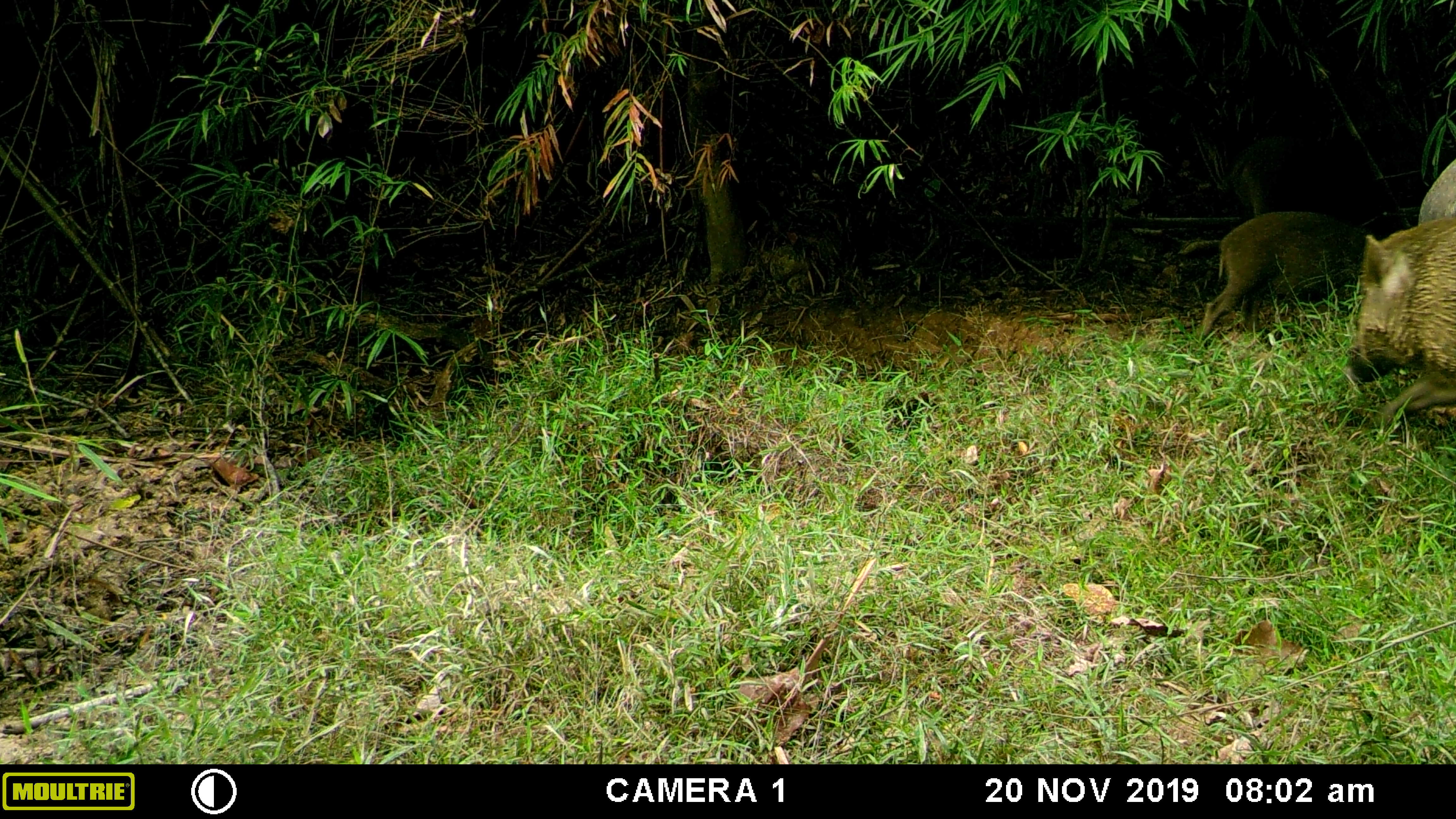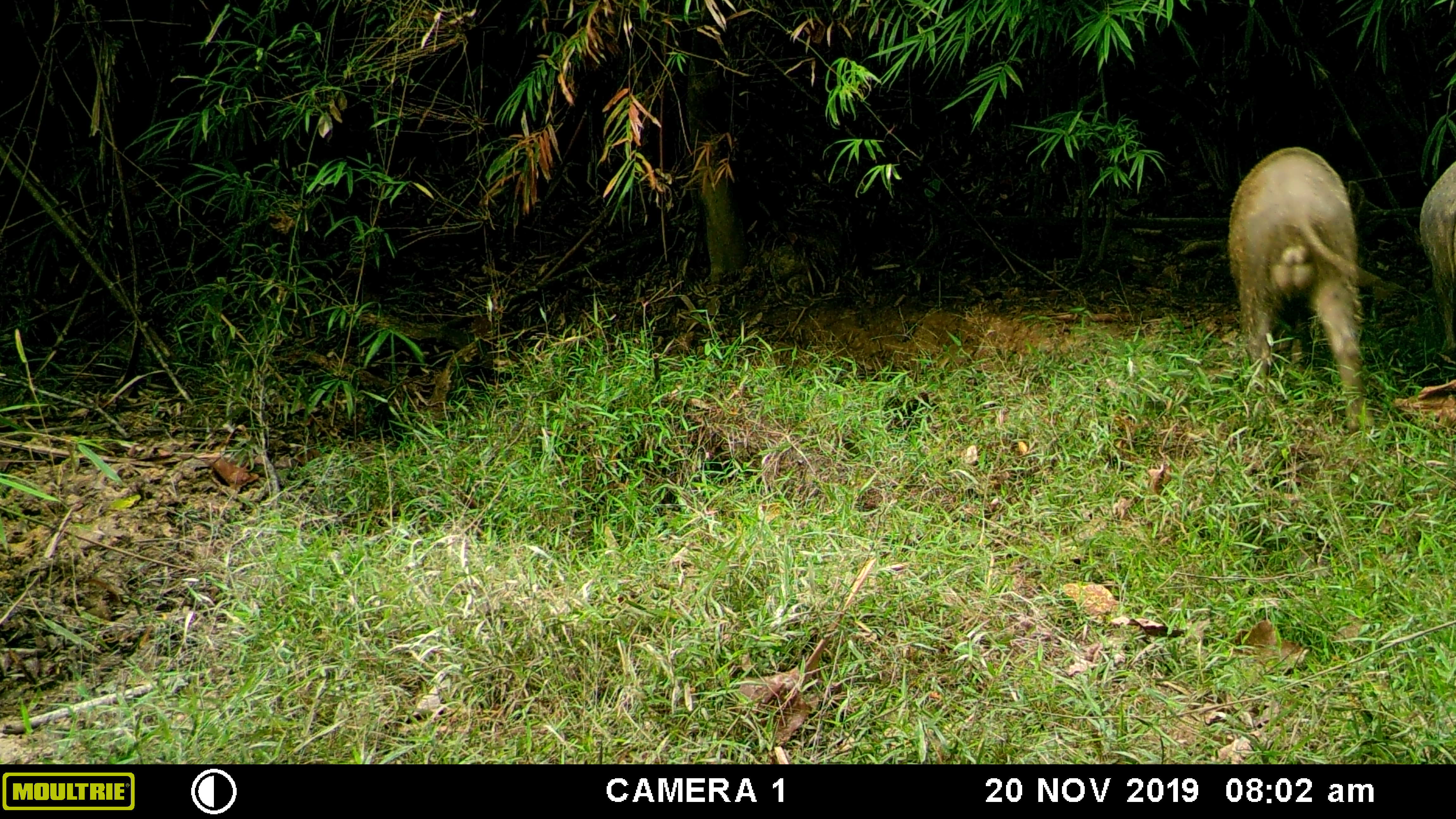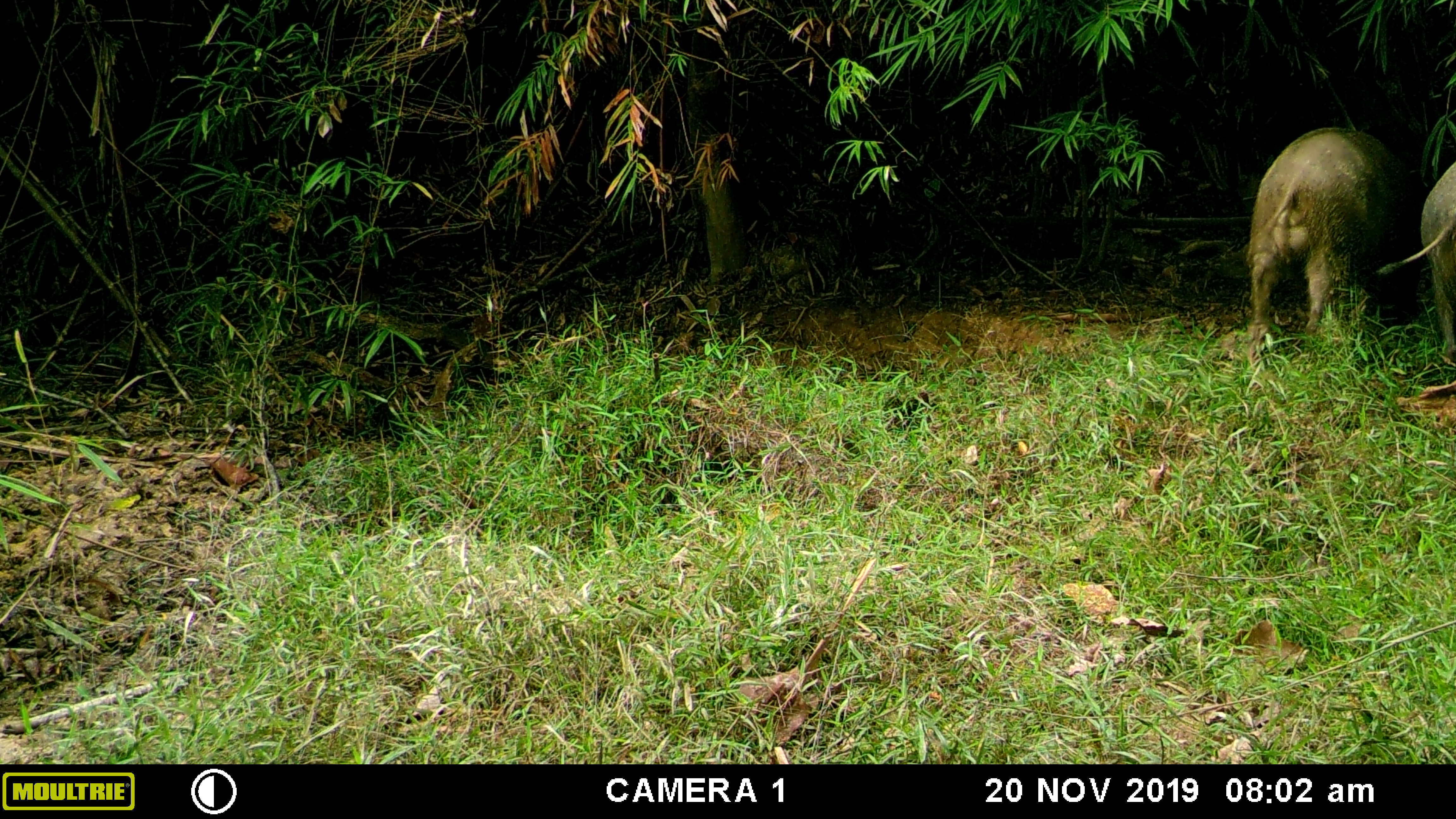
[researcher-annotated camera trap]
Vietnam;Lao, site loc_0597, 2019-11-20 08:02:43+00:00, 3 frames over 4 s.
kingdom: Animalia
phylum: Chordata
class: Mammalia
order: Artiodactyla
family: Suidae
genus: Sus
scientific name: Sus scrofa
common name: eurasian wild pig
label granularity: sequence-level